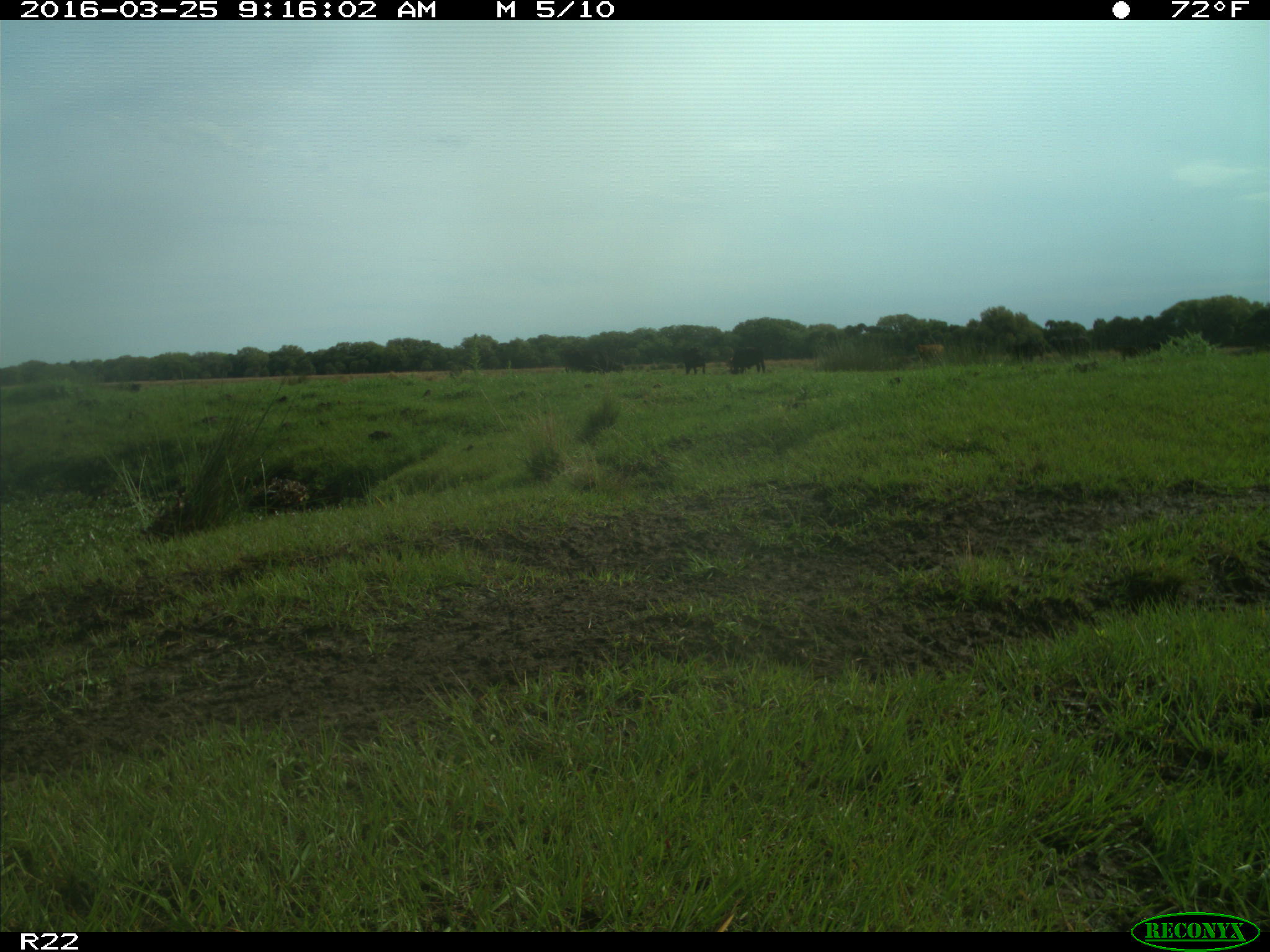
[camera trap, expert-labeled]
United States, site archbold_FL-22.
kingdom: Animalia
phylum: Chordata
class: Mammalia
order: Artiodactyla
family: Bovidae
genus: Bos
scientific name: Bos taurus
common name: domestic cow